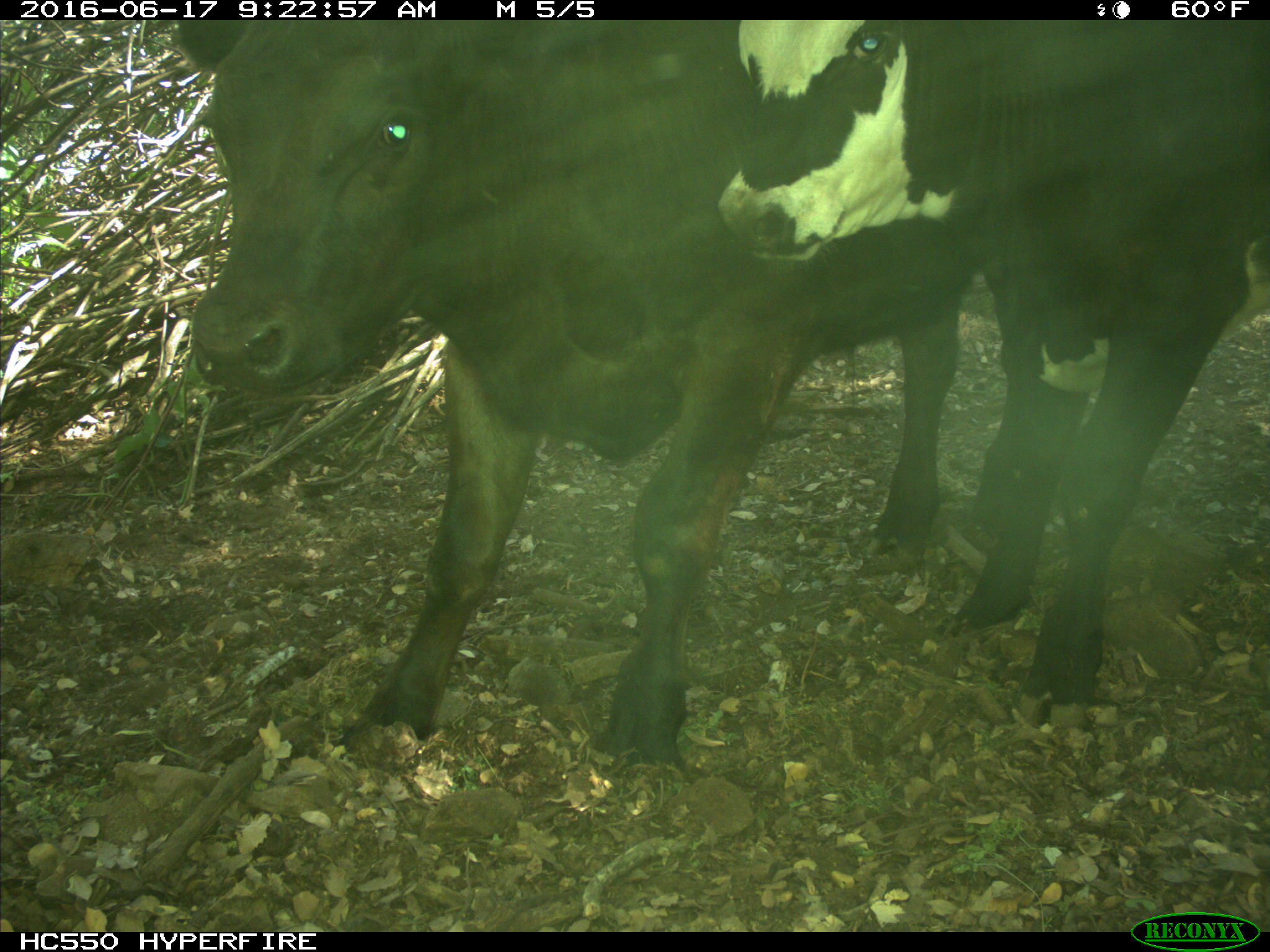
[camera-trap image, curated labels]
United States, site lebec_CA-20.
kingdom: Animalia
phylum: Chordata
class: Mammalia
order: Artiodactyla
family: Bovidae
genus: Bos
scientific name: Bos taurus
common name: domestic cow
Bos taurus (domestic cow).